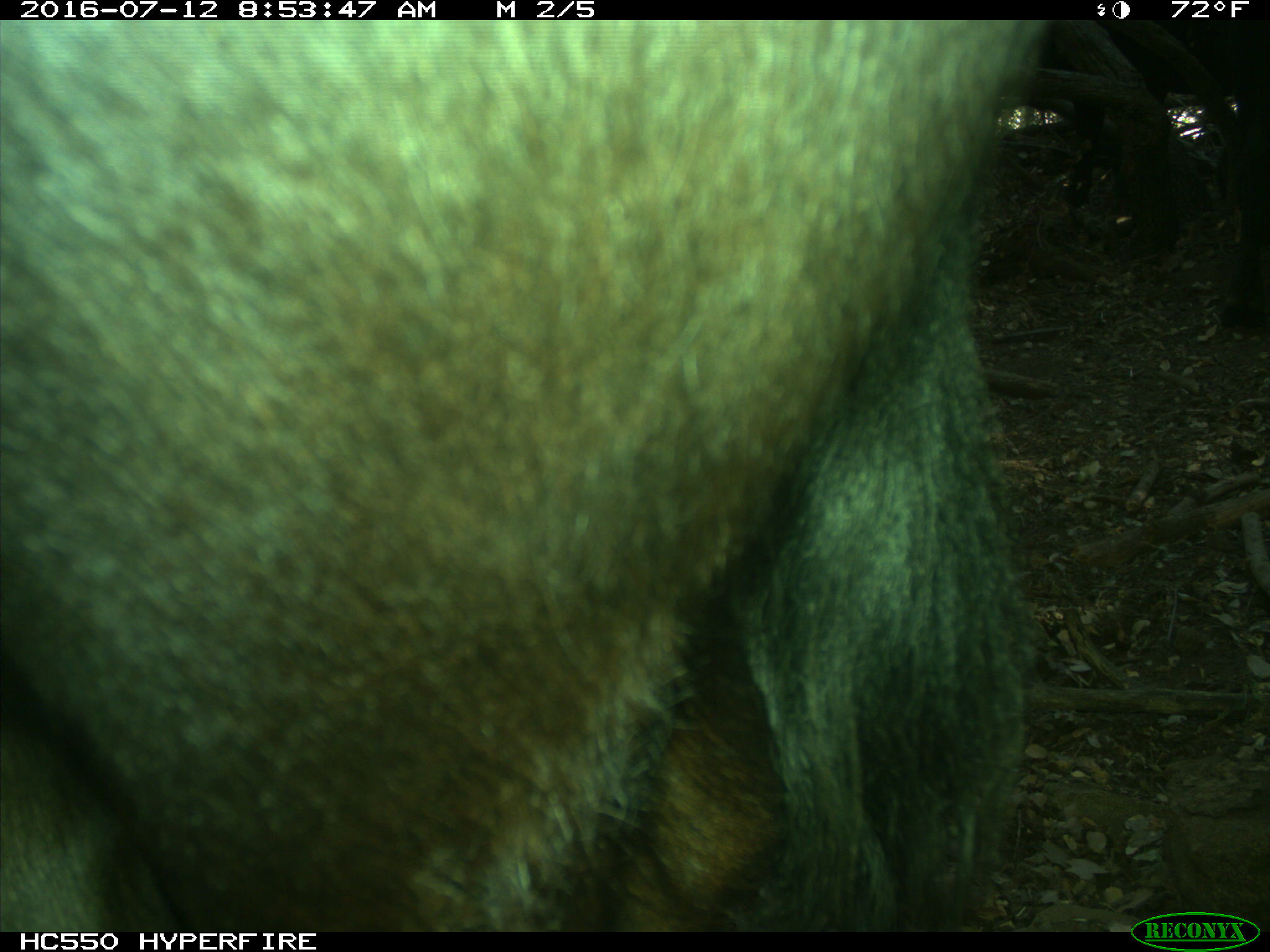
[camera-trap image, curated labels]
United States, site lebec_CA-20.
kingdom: Animalia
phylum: Chordata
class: Mammalia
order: Artiodactyla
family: Bovidae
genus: Bos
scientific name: Bos taurus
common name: domestic cow